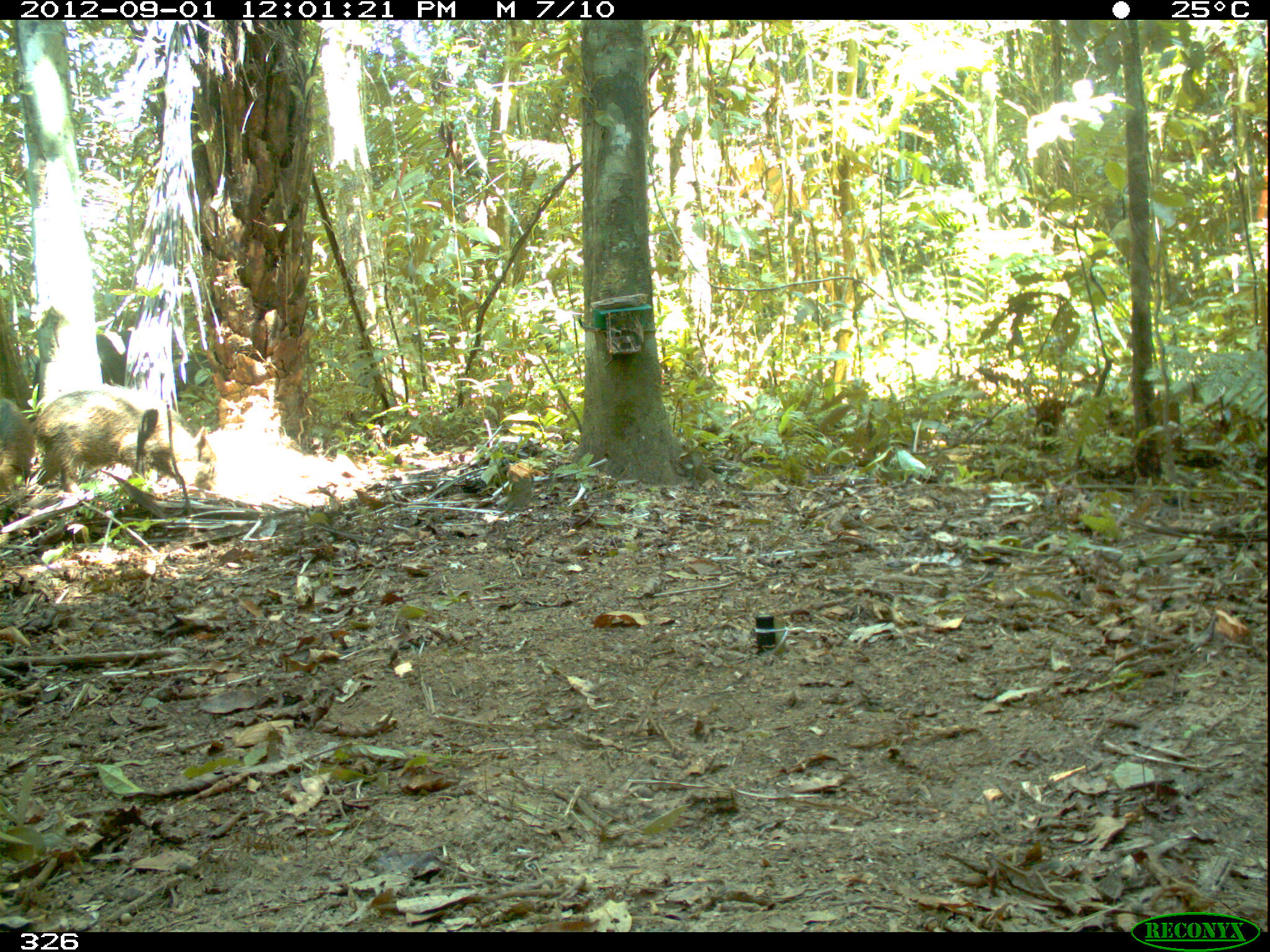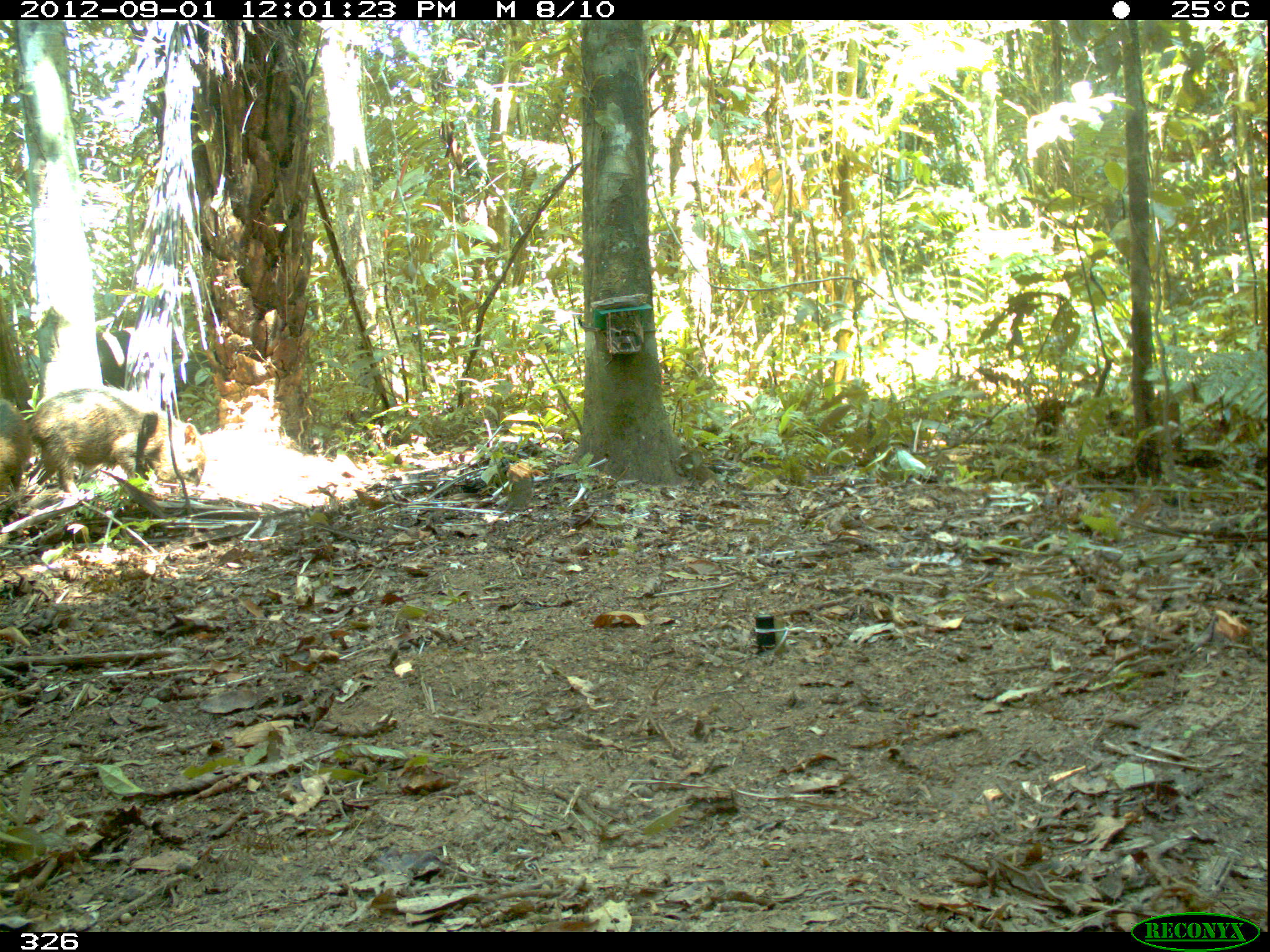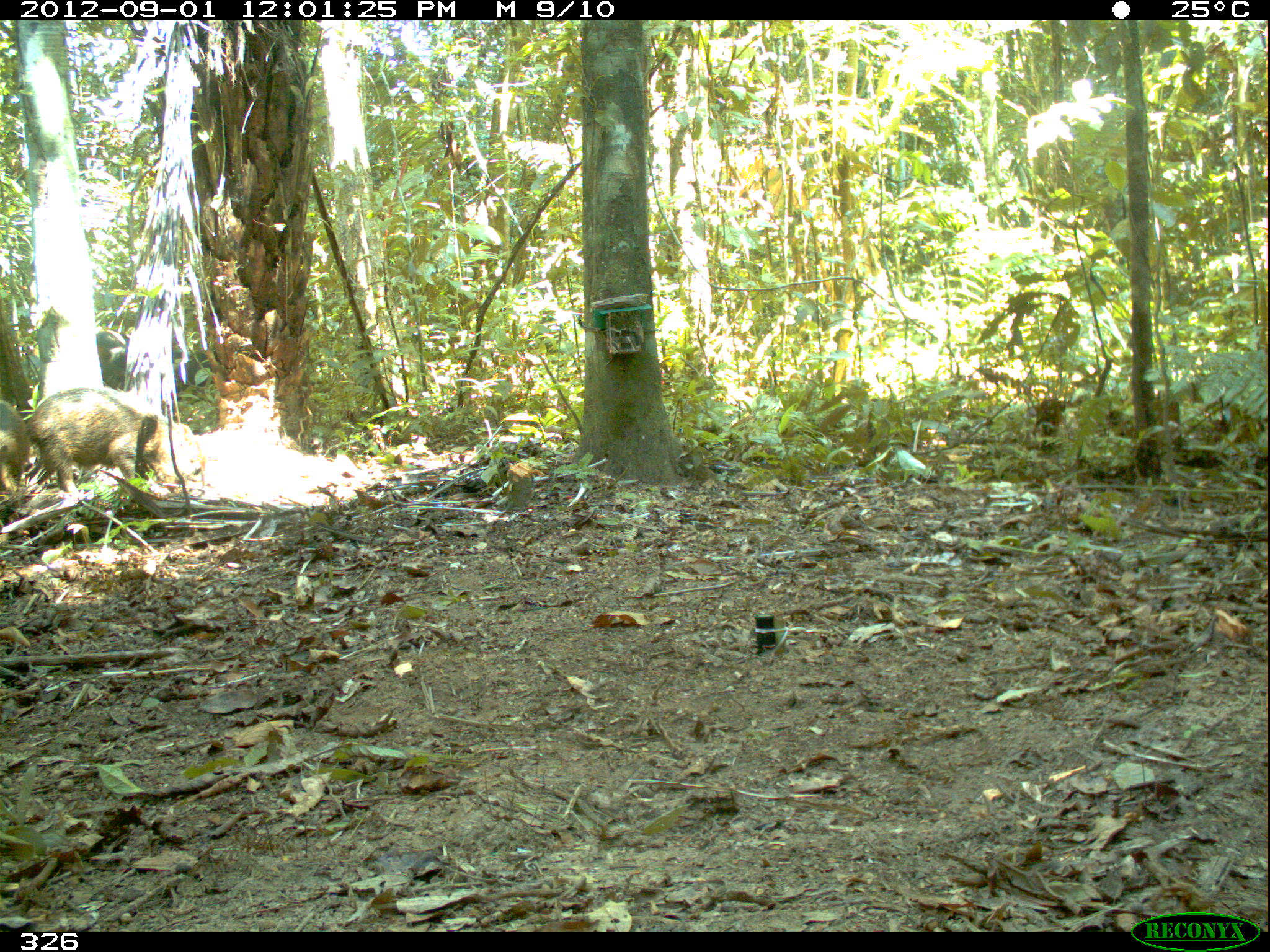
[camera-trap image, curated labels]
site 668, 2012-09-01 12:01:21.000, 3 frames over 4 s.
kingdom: Animalia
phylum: Chordata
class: Mammalia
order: Artiodactyla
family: Tayassuidae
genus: Tayassu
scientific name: Tayassu pecari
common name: white-lipped peccary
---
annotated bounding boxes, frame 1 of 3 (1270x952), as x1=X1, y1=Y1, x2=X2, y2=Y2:
tayassu pecari: x1=28, y1=384, x2=217, y2=494; x1=0, y1=395, x2=37, y2=488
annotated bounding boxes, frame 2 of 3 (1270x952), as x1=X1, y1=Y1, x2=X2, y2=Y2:
tayassu pecari: x1=32, y1=387, x2=204, y2=496; x1=0, y1=392, x2=30, y2=498